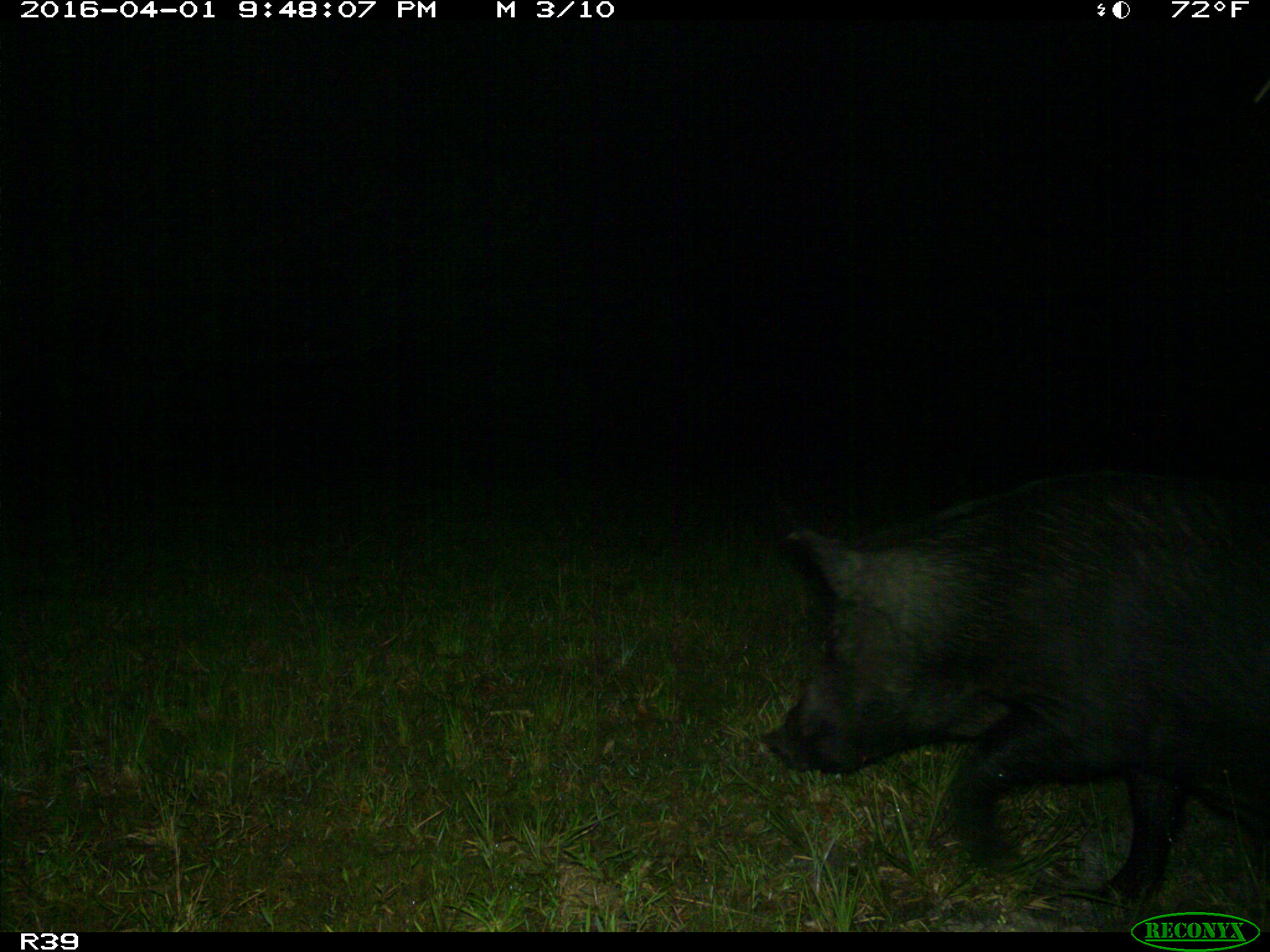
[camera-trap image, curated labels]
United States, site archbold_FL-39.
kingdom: Animalia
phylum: Chordata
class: Mammalia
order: Artiodactyla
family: Suidae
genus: Sus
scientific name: Sus scrofa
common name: wild boar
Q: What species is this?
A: Sus scrofa (wild boar).